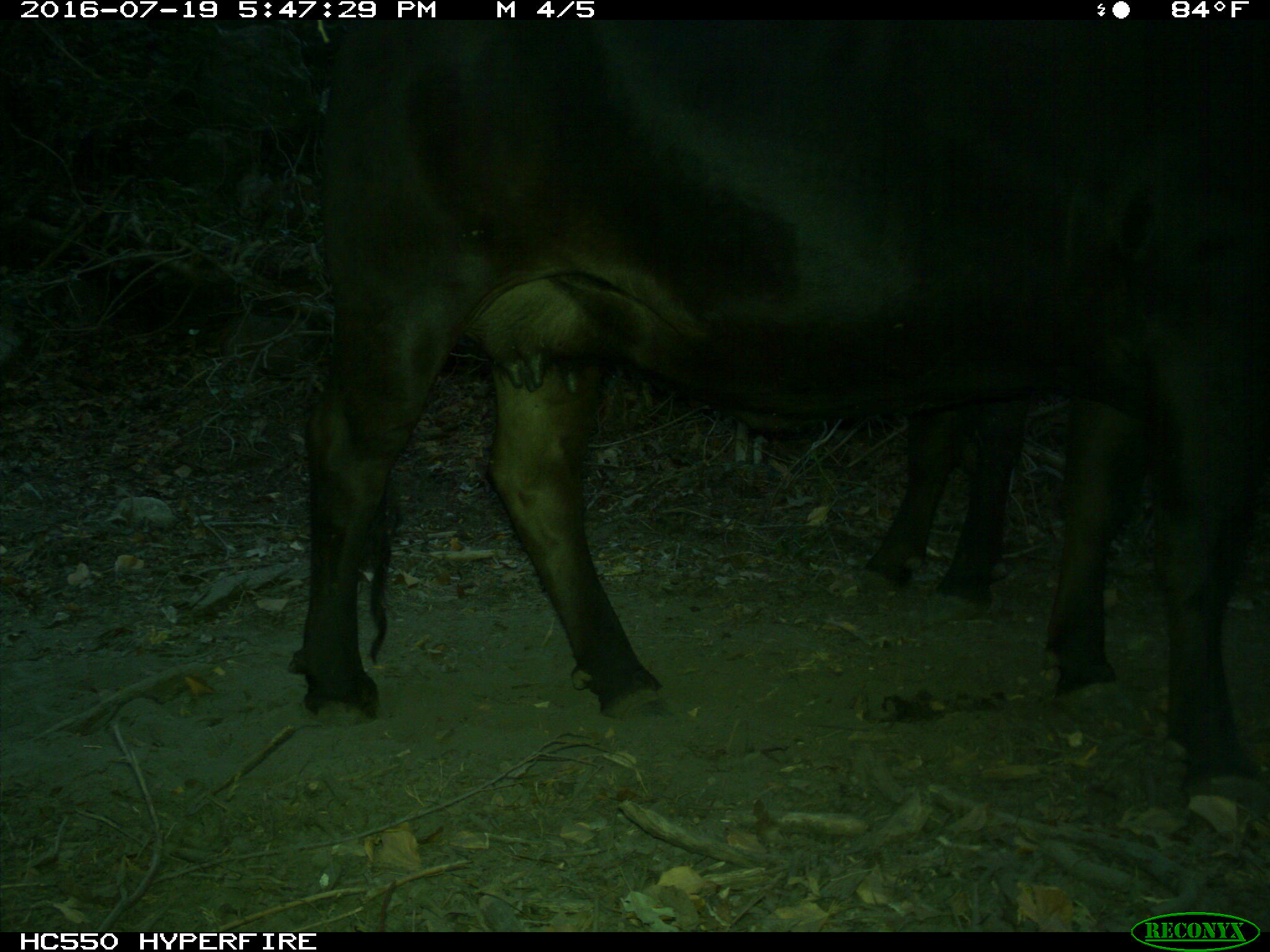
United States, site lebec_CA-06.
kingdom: Animalia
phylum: Chordata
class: Mammalia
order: Artiodactyla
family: Bovidae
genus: Bos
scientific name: Bos taurus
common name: domestic cow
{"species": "Bos taurus (domestic cow)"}